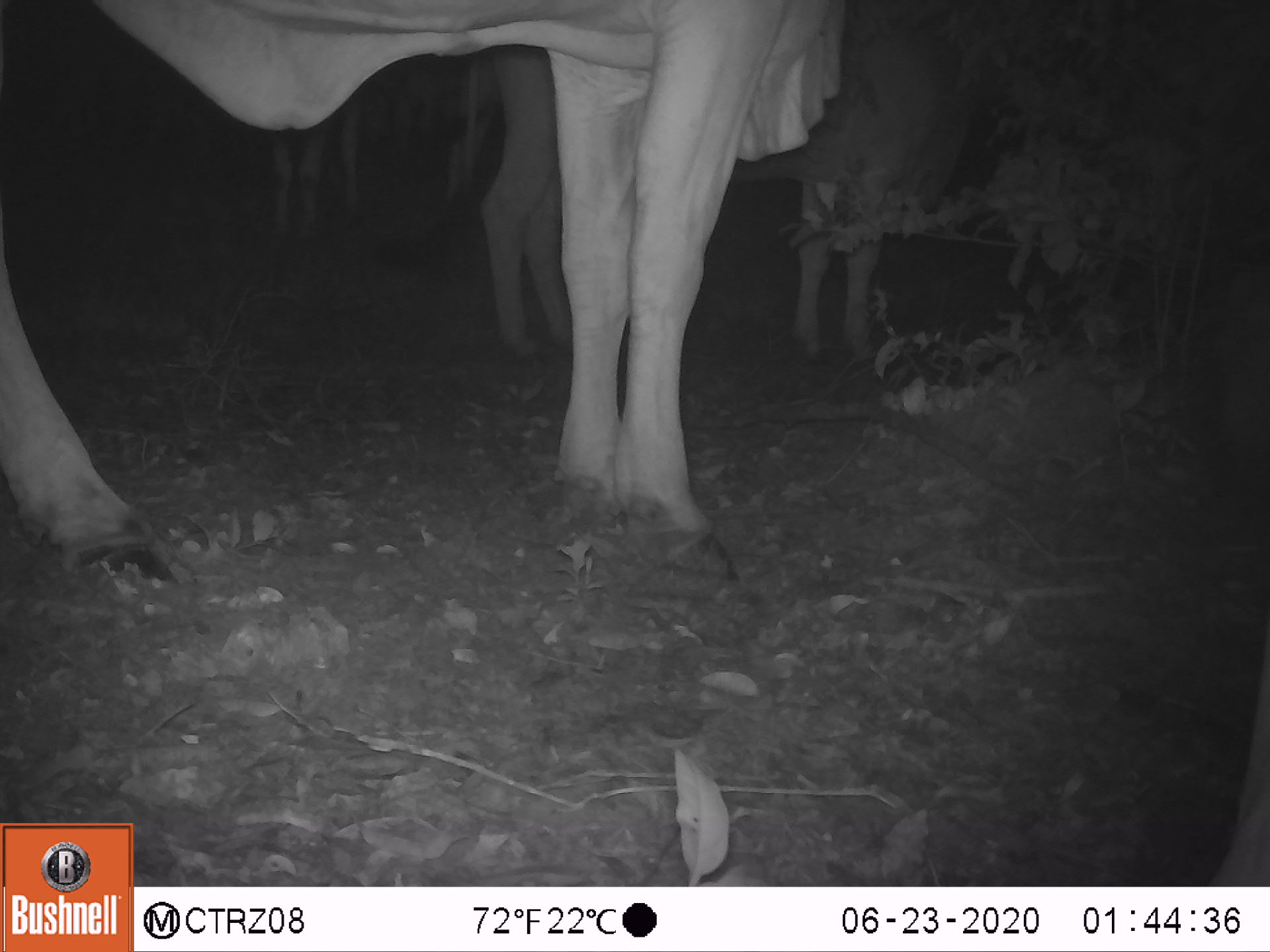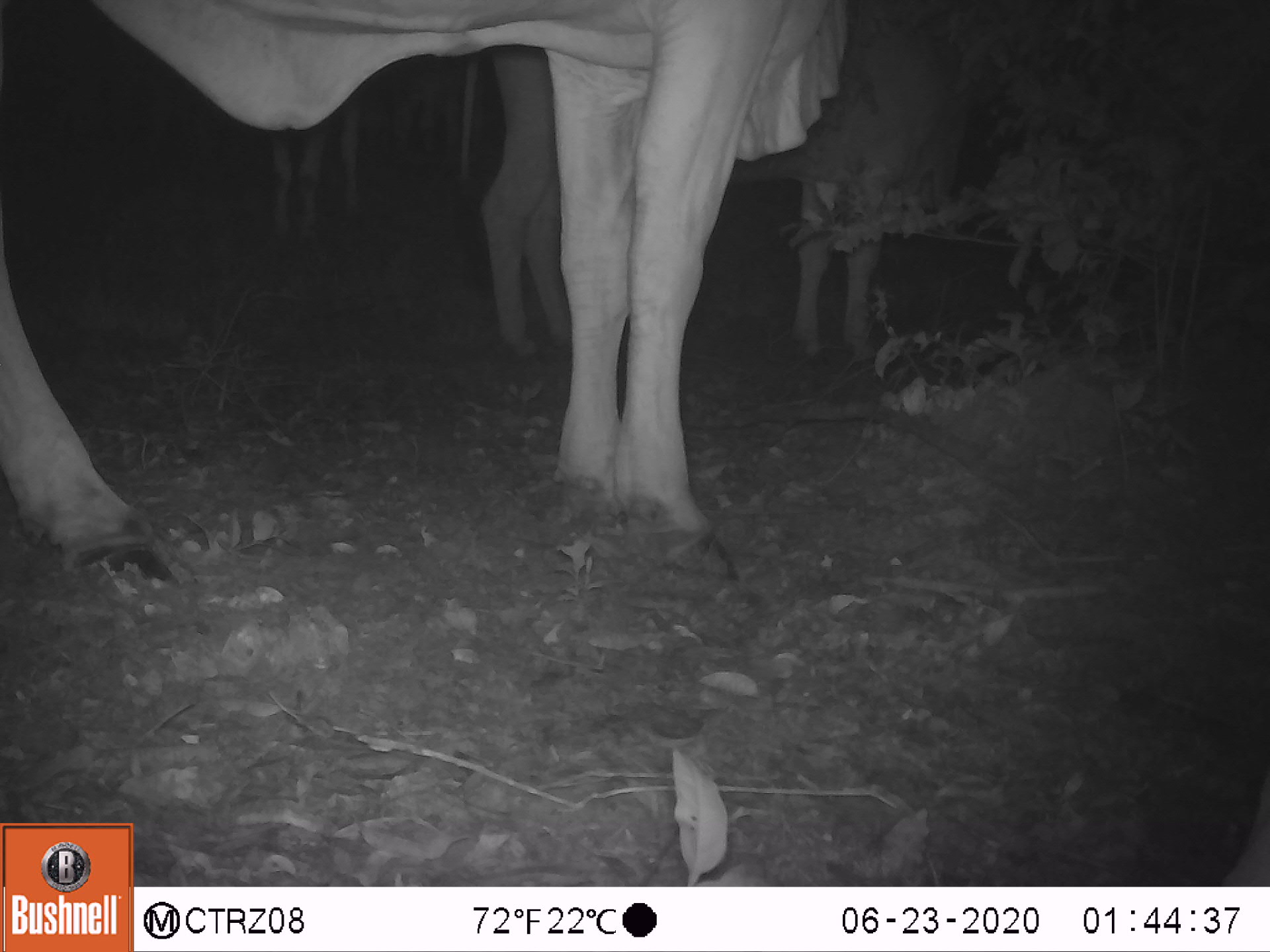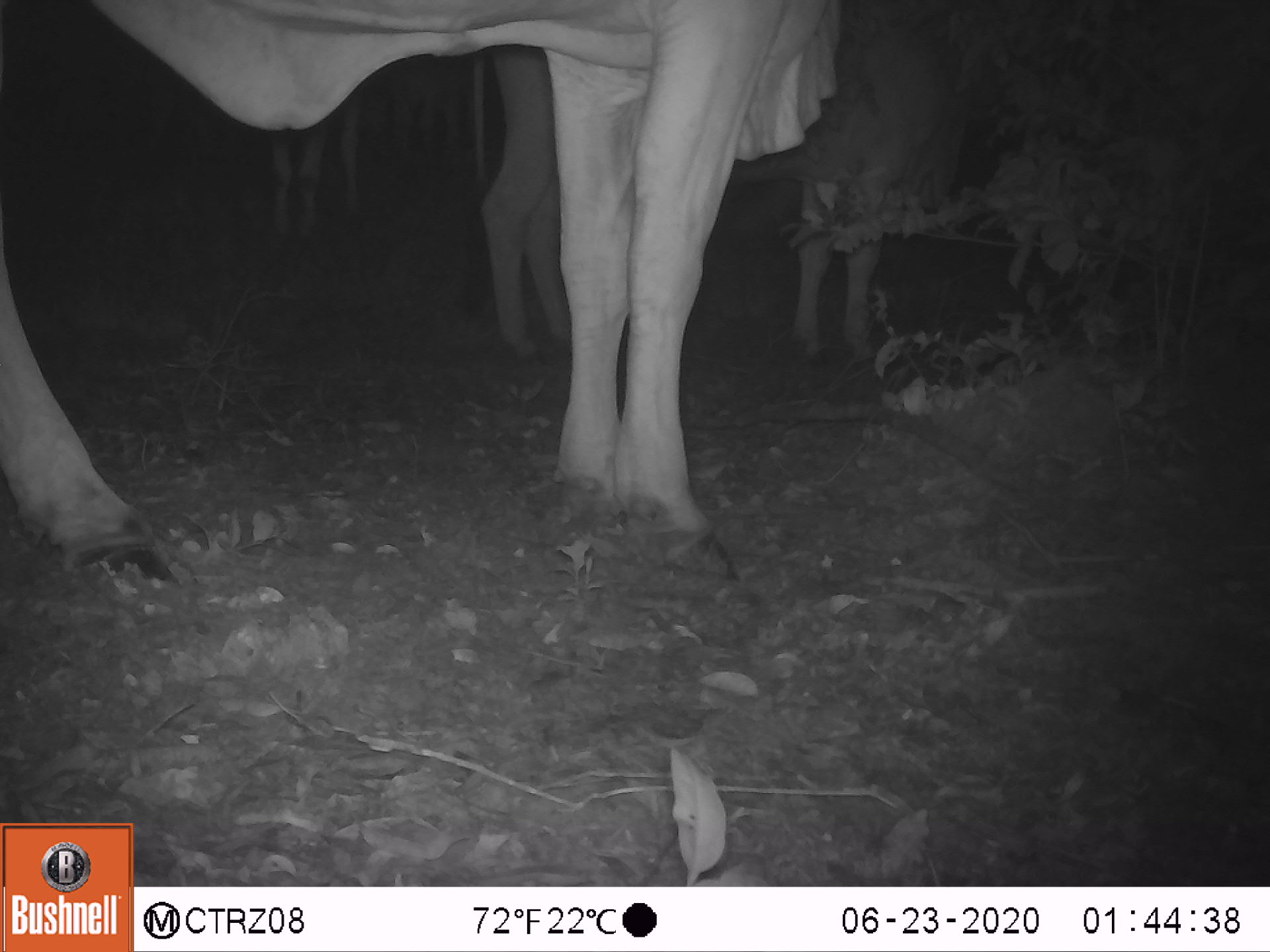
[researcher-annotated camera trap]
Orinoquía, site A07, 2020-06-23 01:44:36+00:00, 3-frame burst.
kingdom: Animalia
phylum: Chordata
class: Mammalia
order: Artiodactyla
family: Bovidae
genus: Bos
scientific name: Bos taurus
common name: cow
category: cattle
Cattle (cow) (Bos taurus).